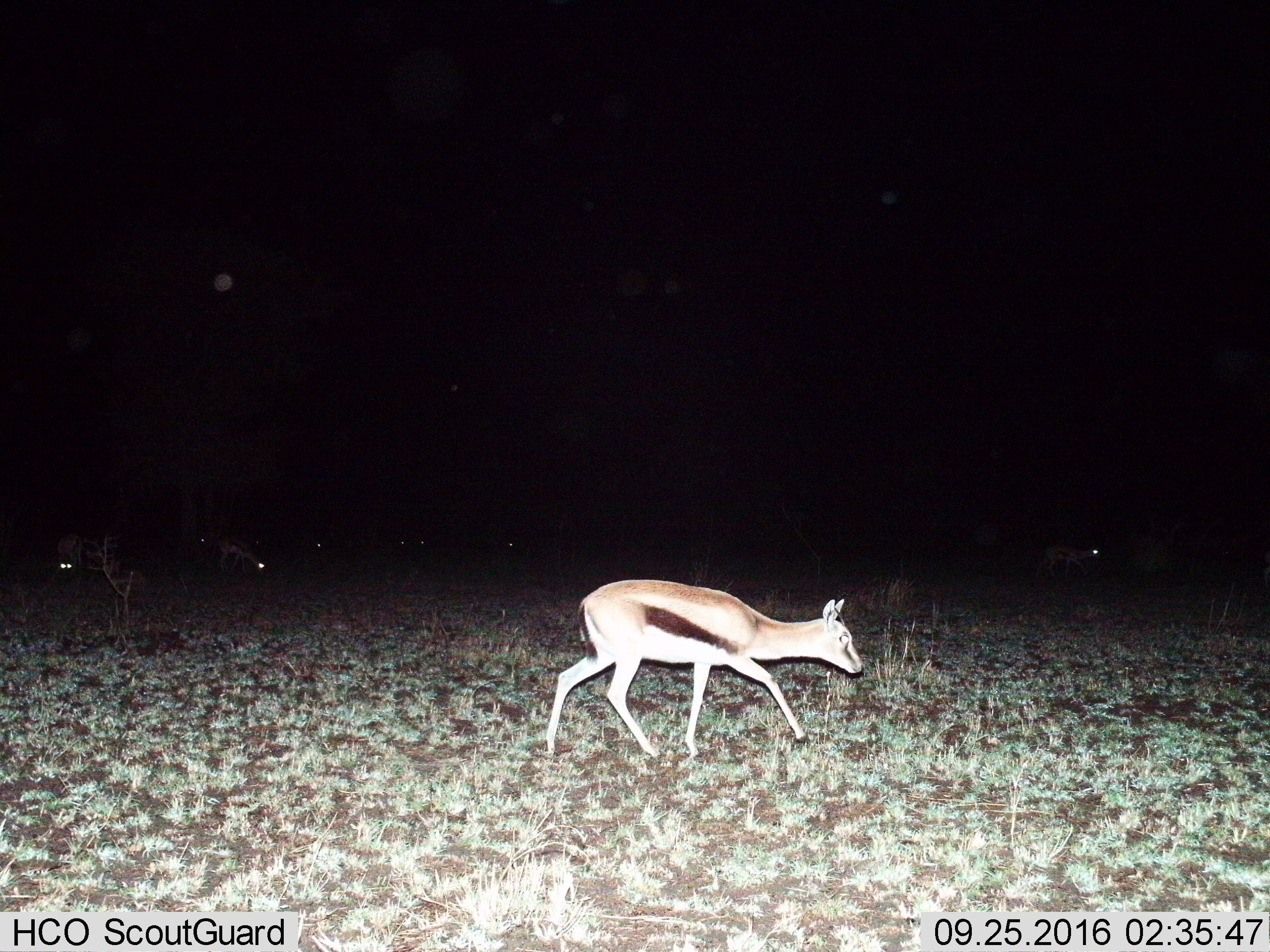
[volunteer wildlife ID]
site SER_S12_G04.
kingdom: Animalia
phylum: Chordata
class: Mammalia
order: Artiodactyla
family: Bovidae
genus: Eudorcas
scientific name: Eudorcas thomsonii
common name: thomson's gazelle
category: gazellethomsons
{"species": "gazellethomsons (thomson's gazelle) (Eudorcas thomsonii)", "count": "8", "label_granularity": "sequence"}